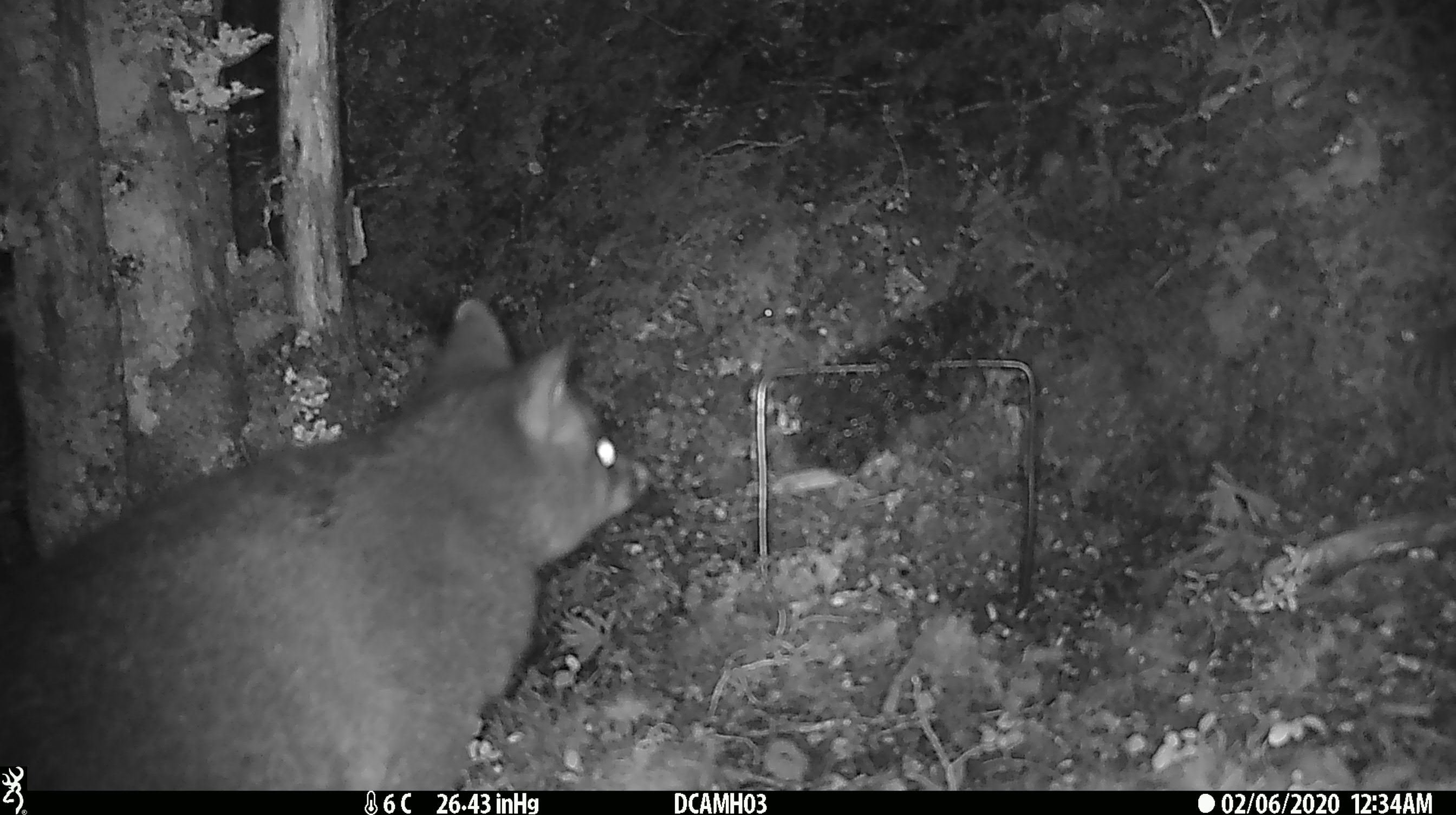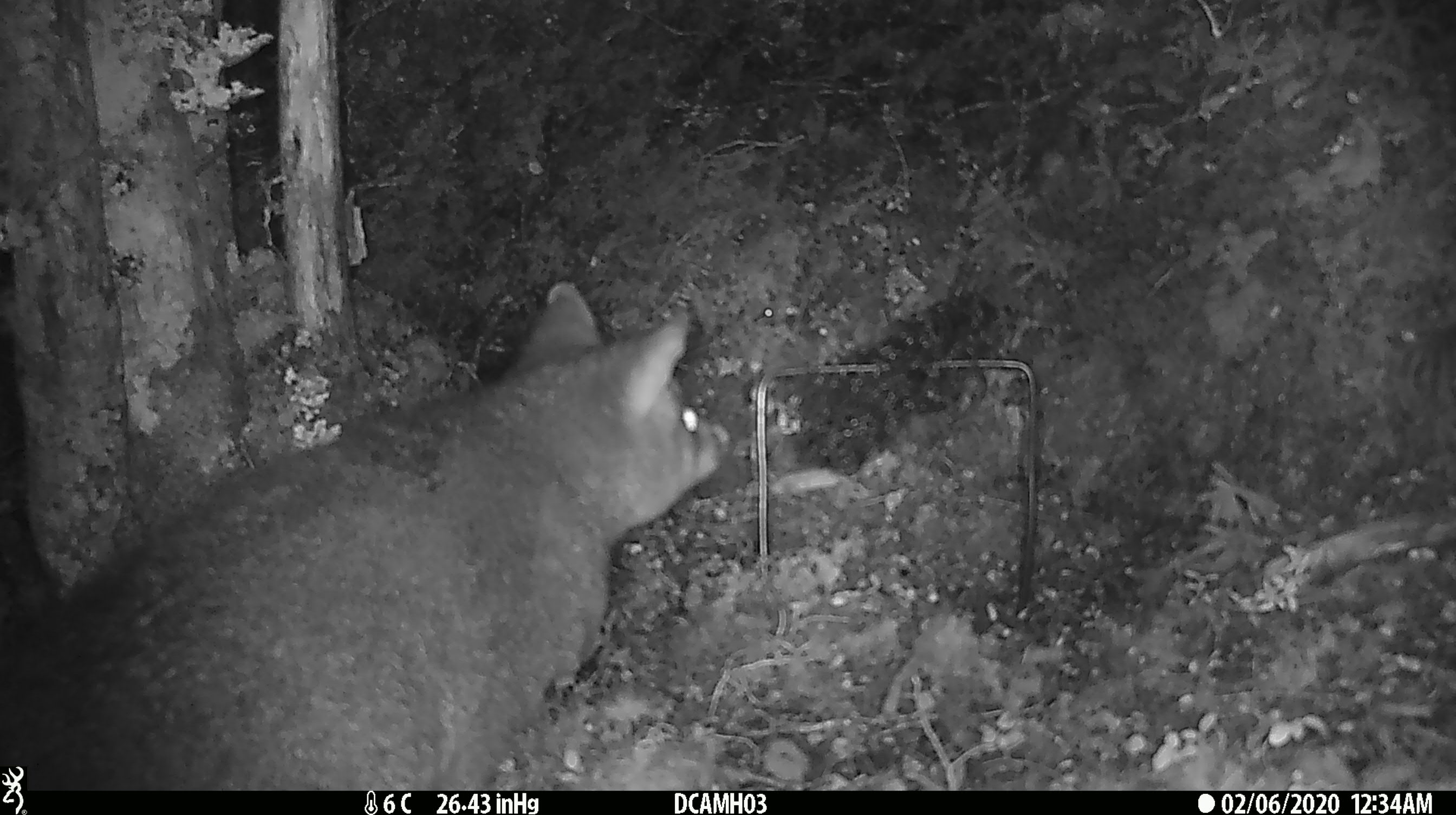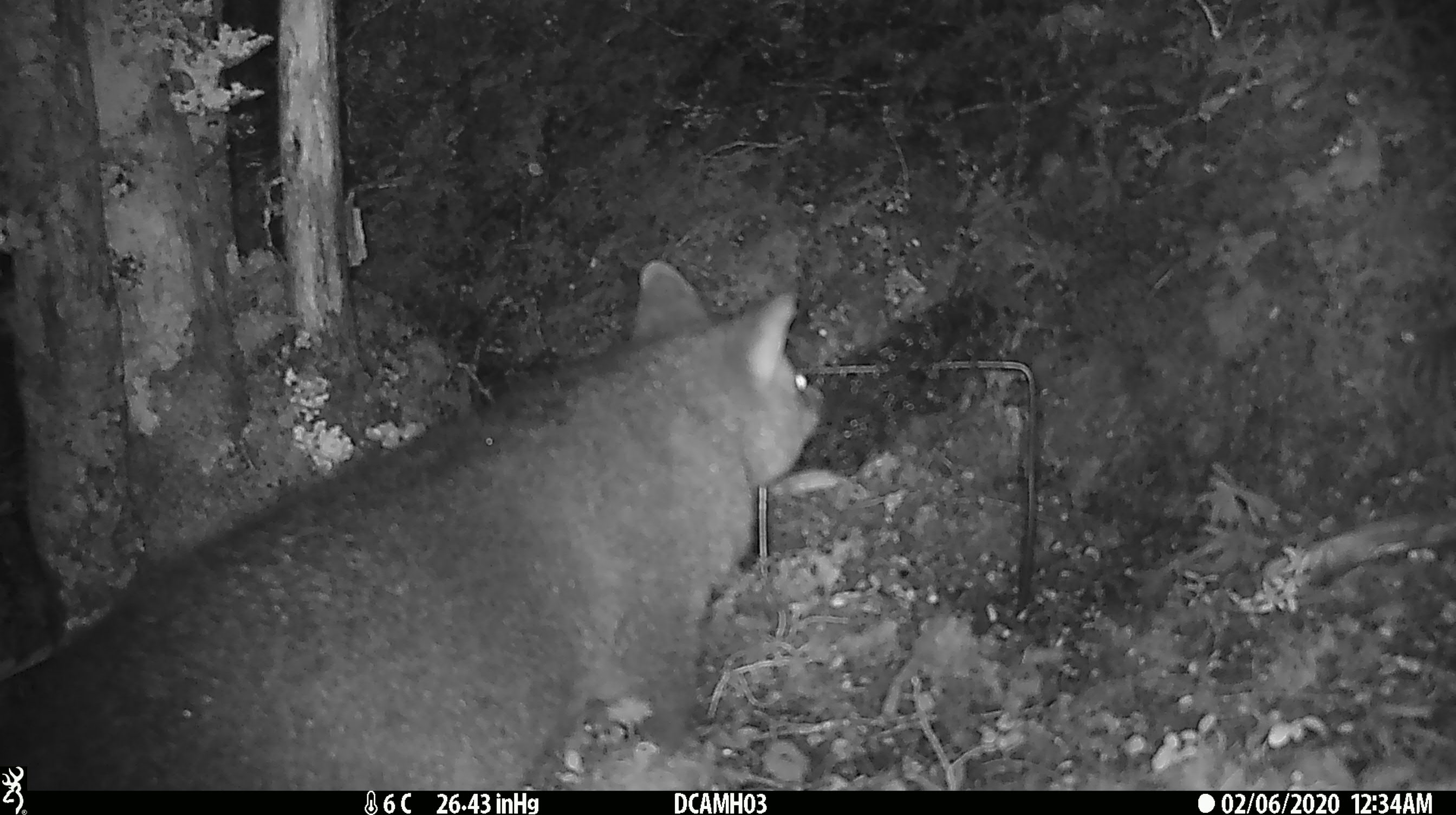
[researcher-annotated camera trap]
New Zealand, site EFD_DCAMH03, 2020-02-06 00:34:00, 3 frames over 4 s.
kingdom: Animalia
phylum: Chordata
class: Mammalia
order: Diprotodontia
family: Phalangeridae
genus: Trichosurus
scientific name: Trichosurus vulpecula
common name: common brushtail possum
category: possum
Possum (common brushtail possum) (Trichosurus vulpecula).